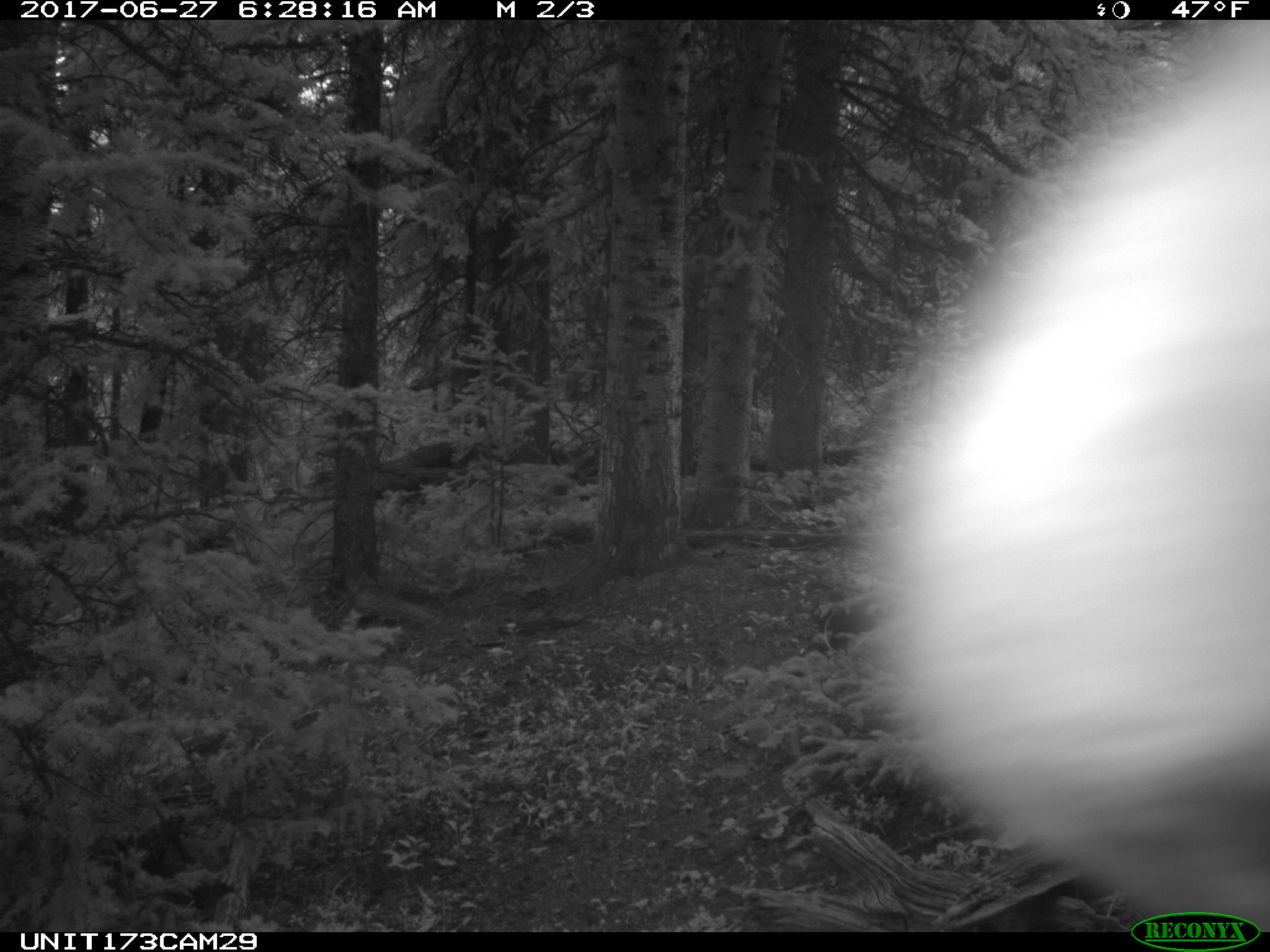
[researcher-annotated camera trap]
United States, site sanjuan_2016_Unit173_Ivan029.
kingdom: Animalia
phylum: Chordata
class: Mammalia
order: Artiodactyla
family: Cervidae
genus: Cervus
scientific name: Cervus elaphus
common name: red deer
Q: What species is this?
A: Cervus elaphus (red deer).